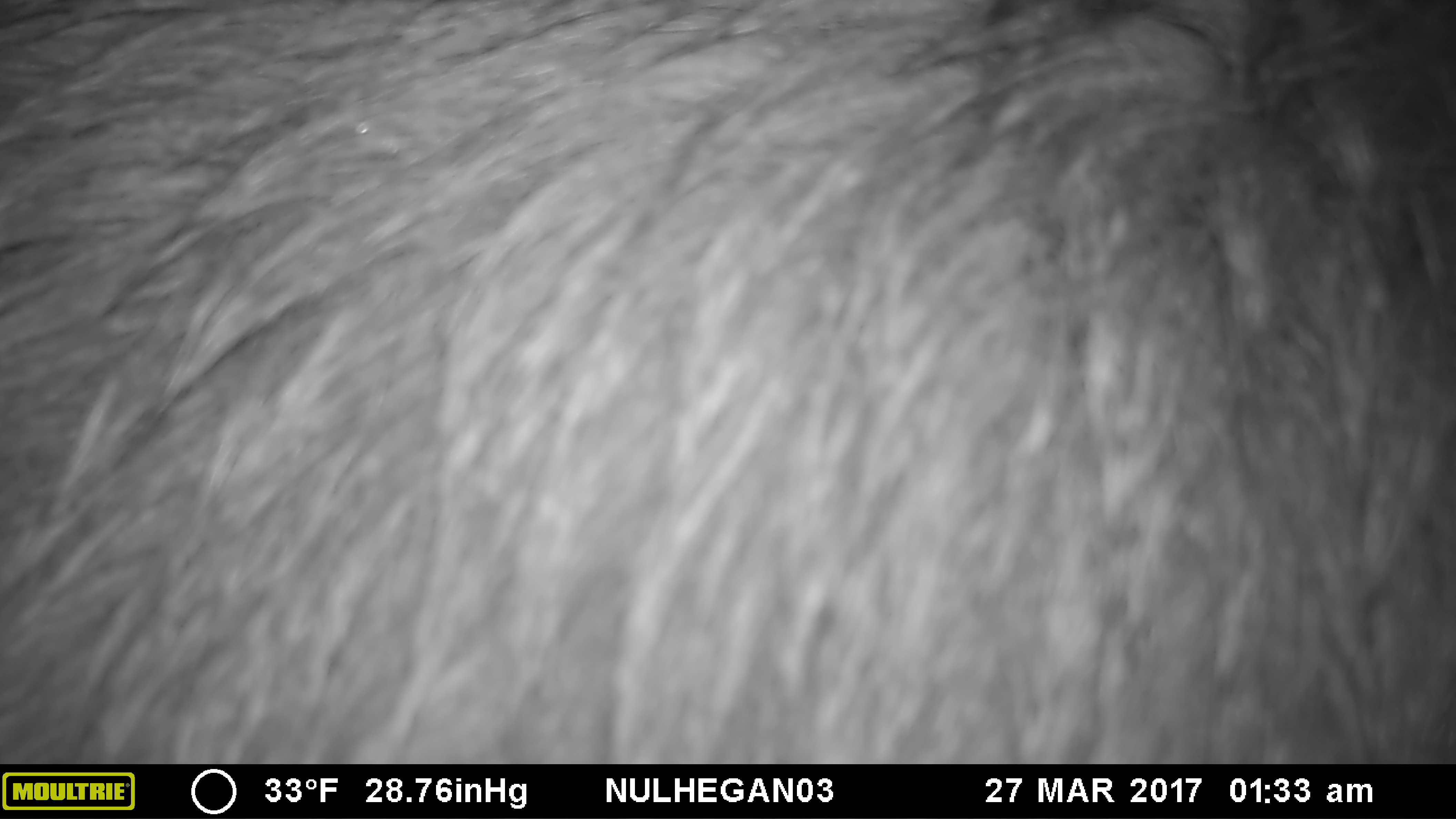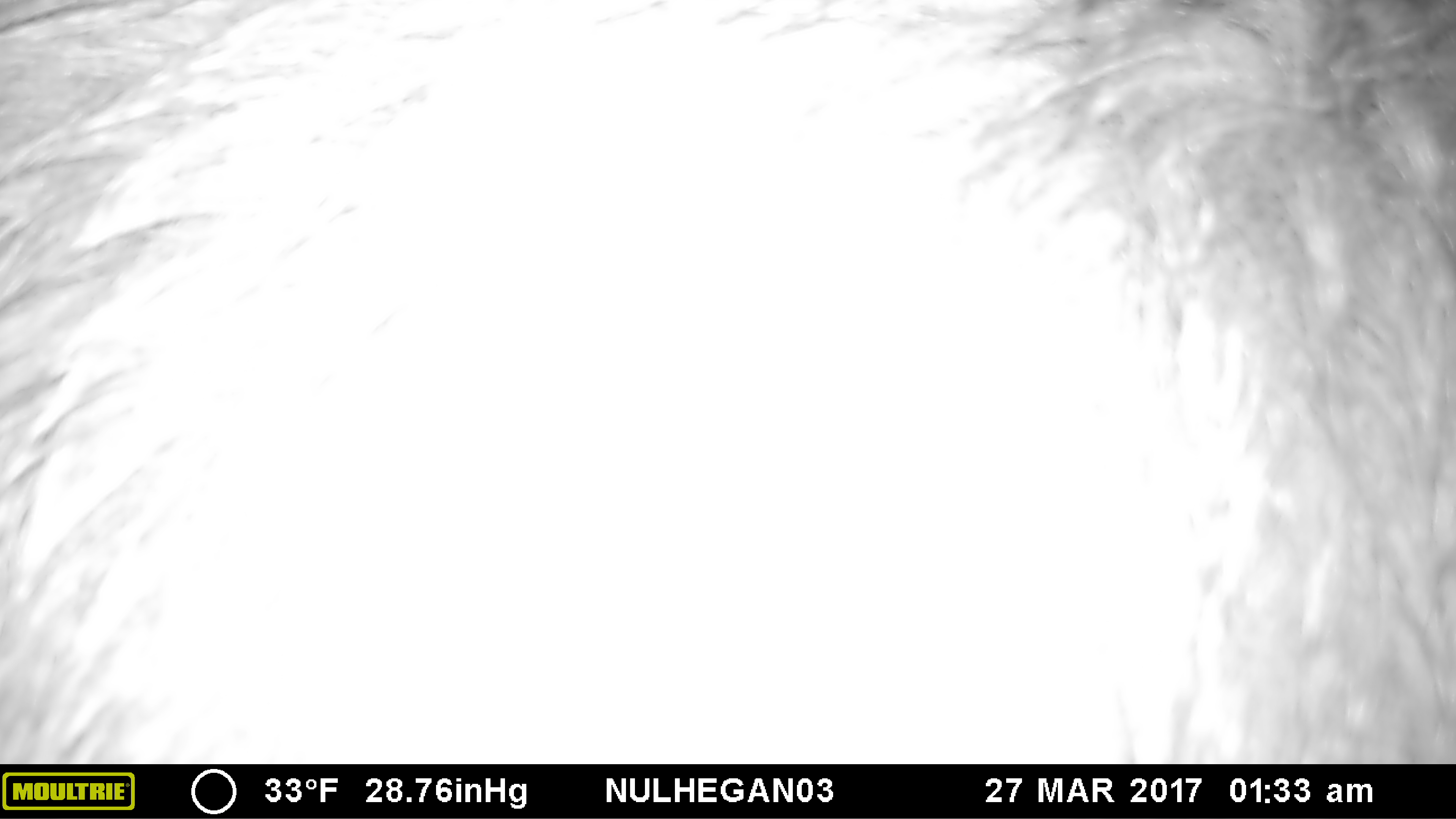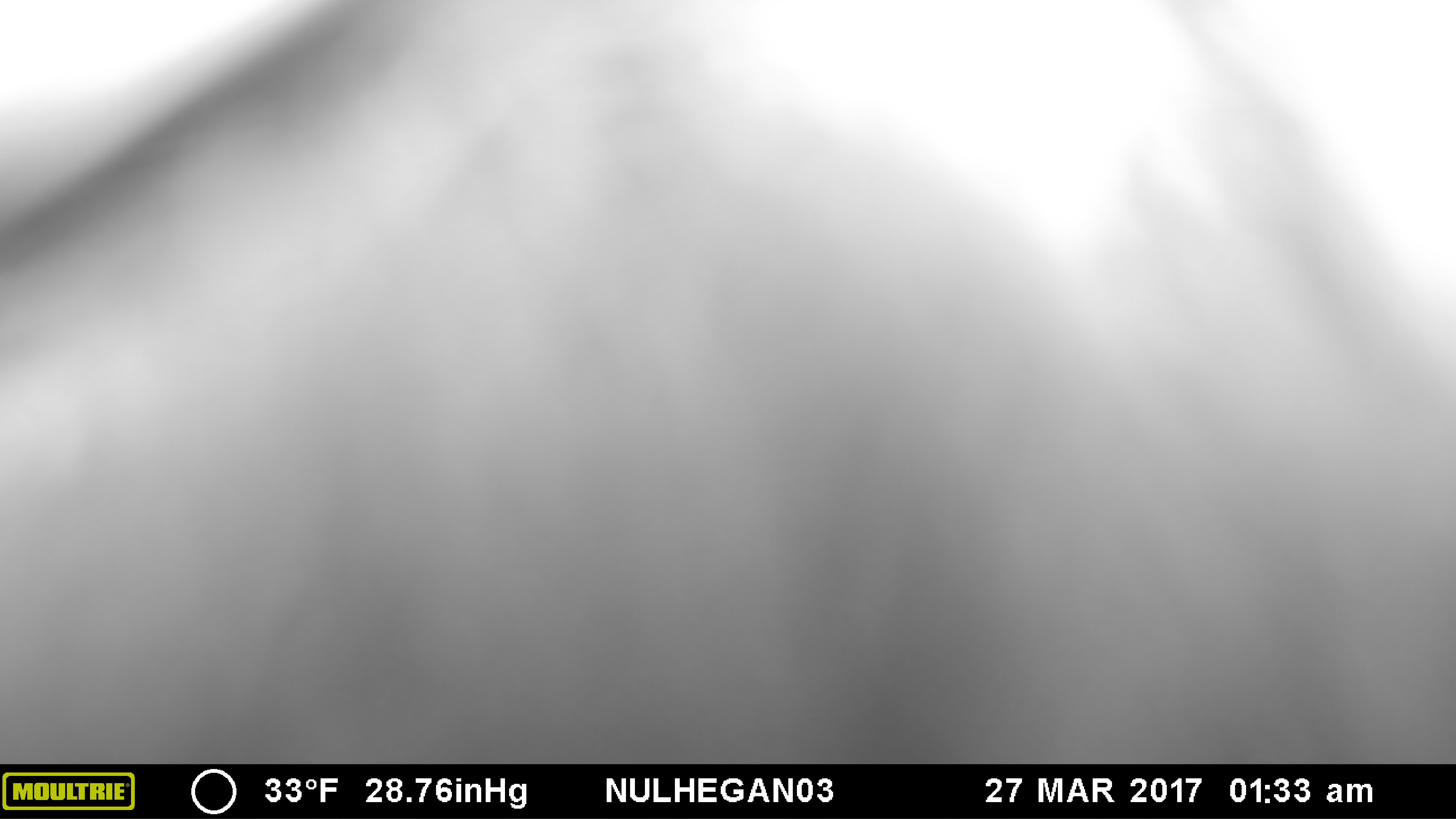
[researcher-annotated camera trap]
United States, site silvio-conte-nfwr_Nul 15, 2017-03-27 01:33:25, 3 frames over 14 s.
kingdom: Animalia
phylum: Chordata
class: Mammalia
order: Artiodactyla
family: Cervidae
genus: Alces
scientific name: Alces alces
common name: moose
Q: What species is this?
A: Moose (Alces alces).